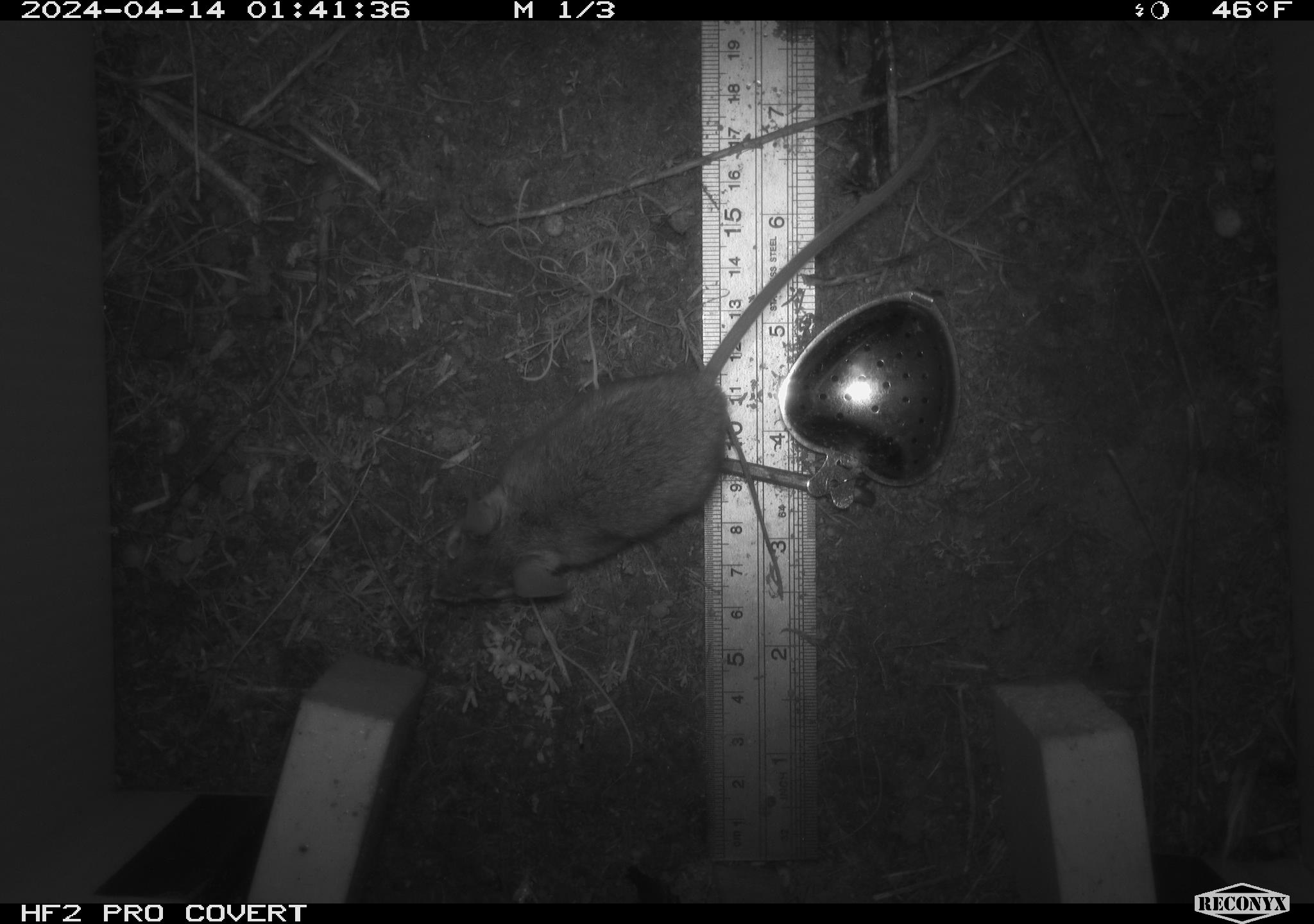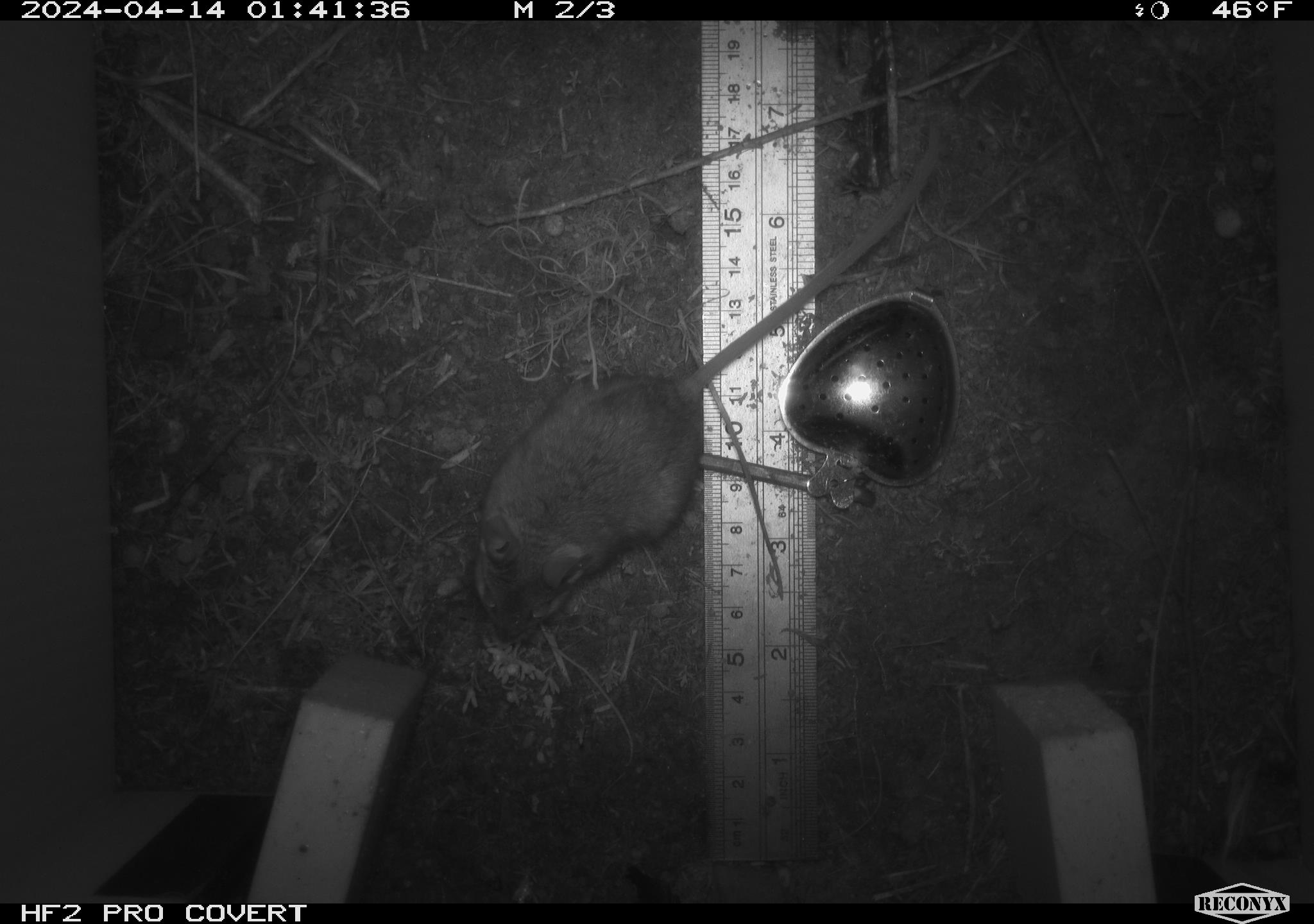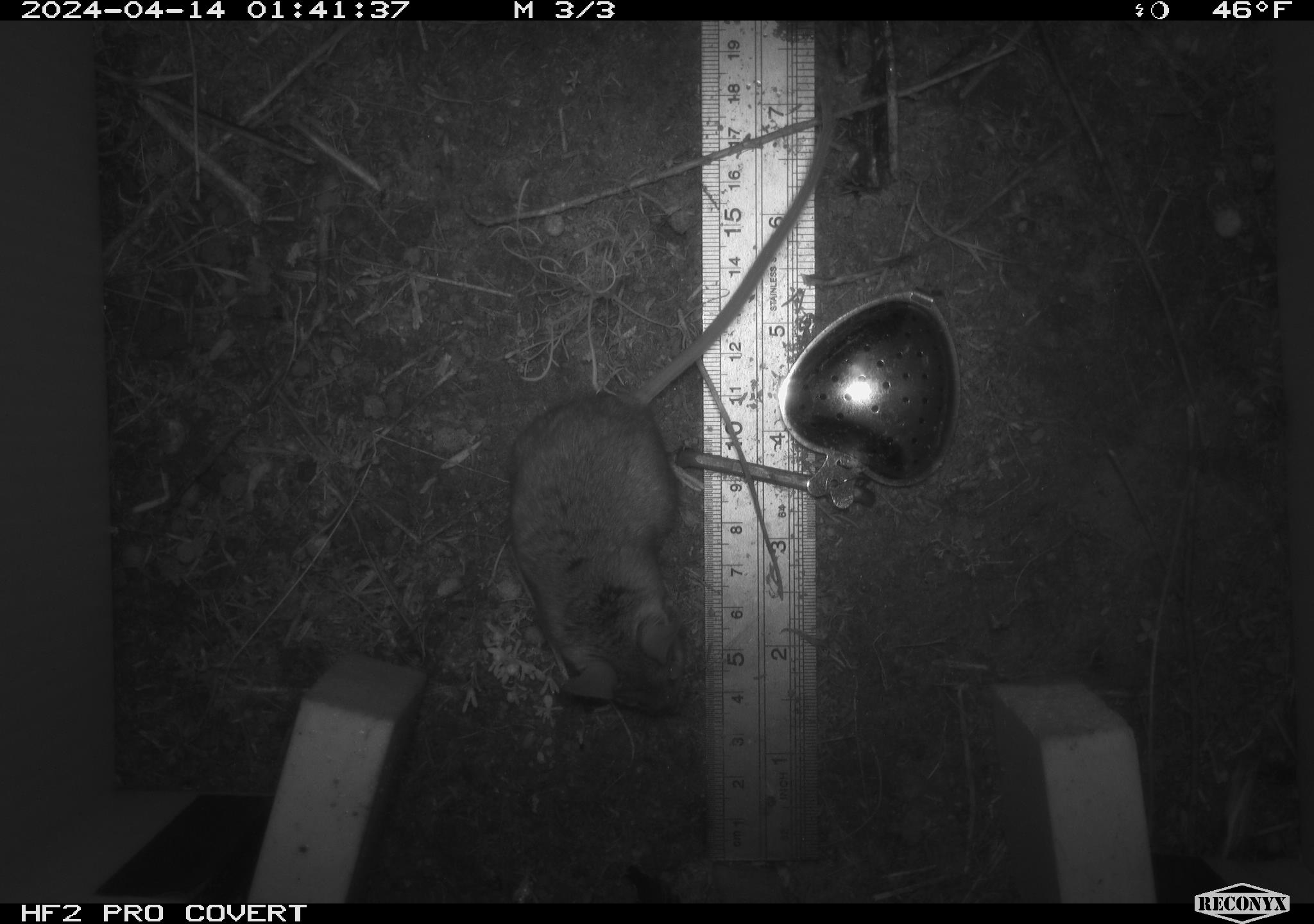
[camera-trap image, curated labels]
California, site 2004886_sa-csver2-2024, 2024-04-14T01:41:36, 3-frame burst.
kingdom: Animalia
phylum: Chordata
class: Mammalia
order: Rodentia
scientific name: Rodentia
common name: rodent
Rodent (Rodentia).